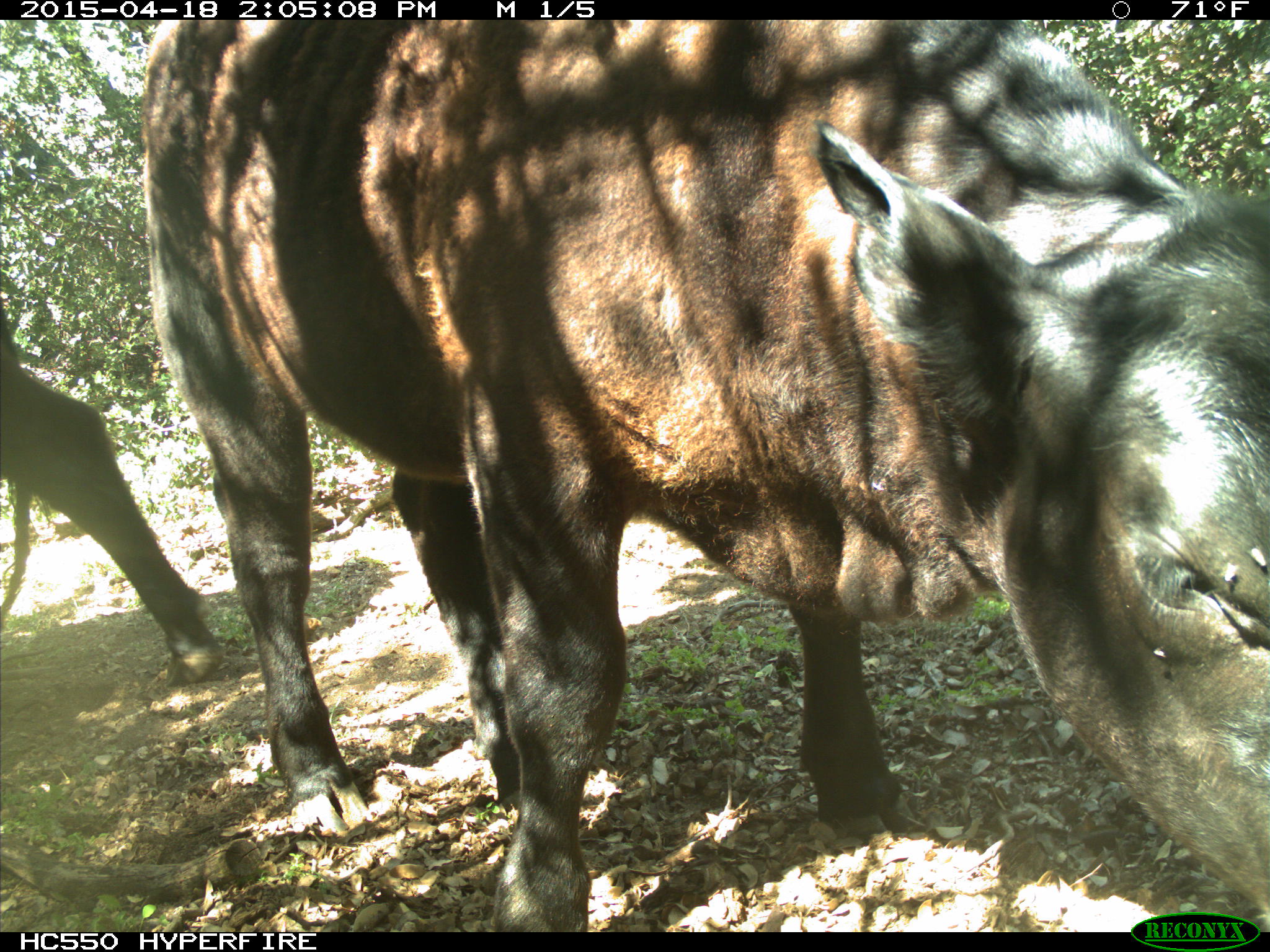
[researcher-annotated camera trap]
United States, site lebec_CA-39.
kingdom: Animalia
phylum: Chordata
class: Mammalia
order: Artiodactyla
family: Bovidae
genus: Bos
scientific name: Bos taurus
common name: domestic cow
Bos taurus (domestic cow).